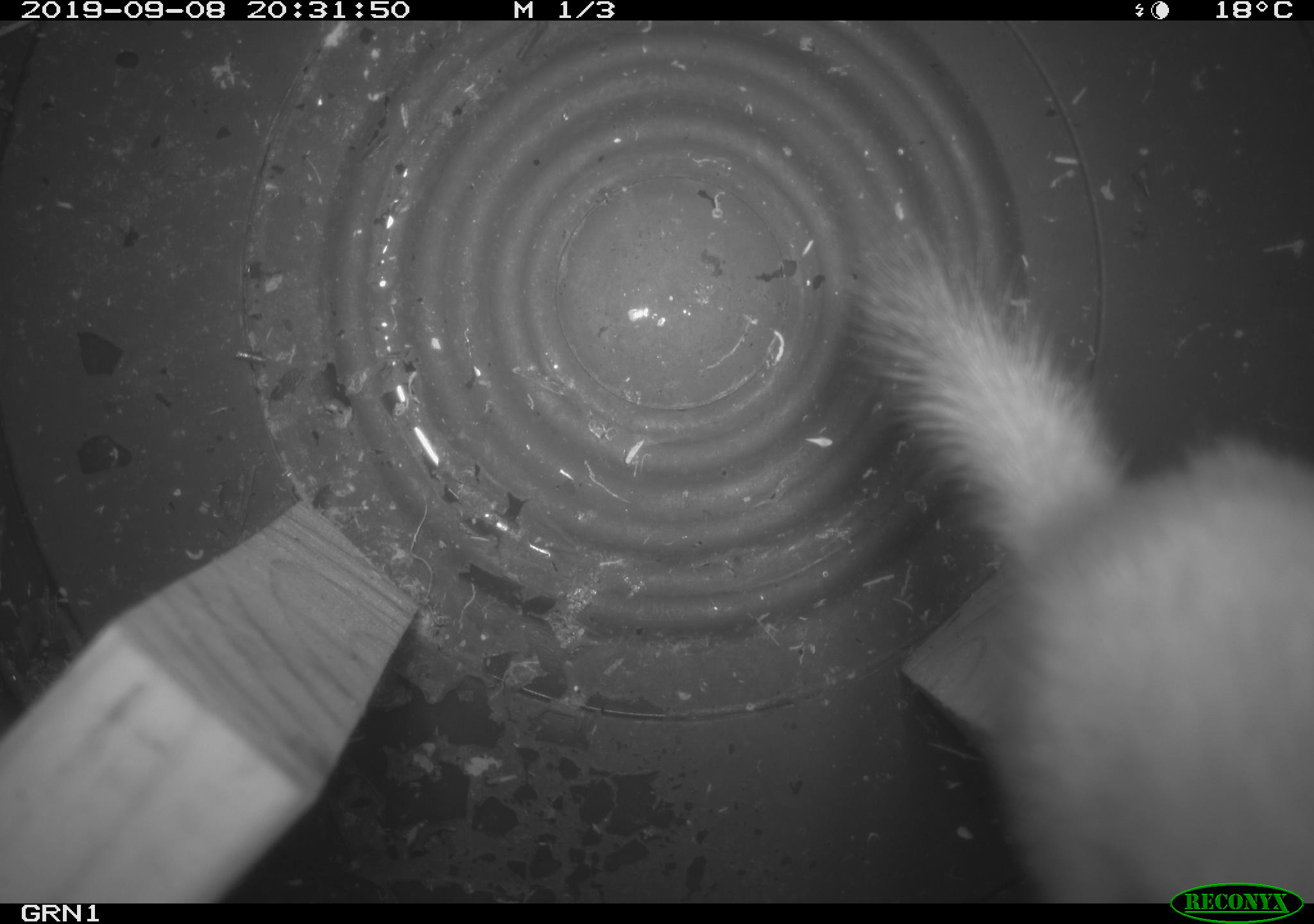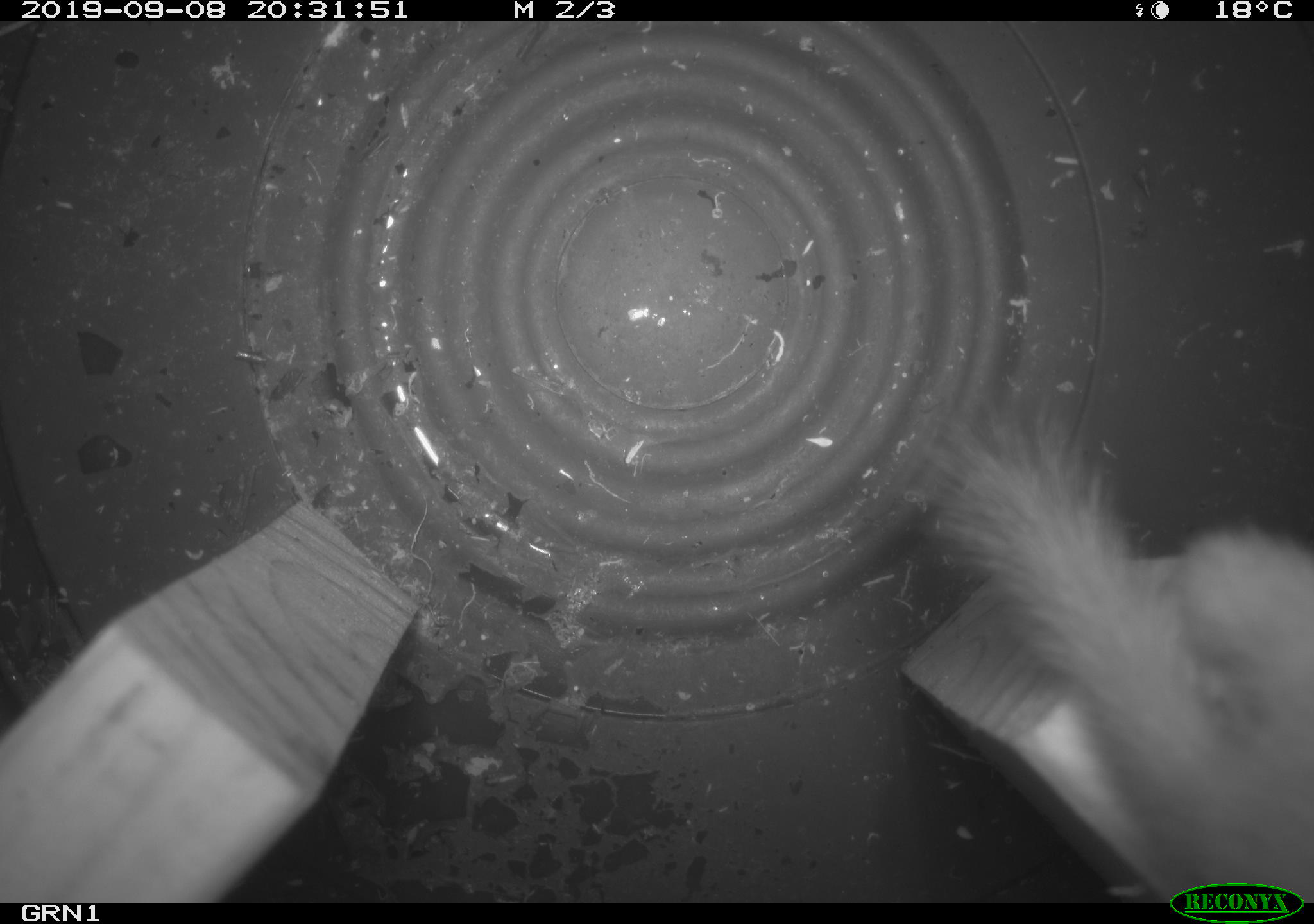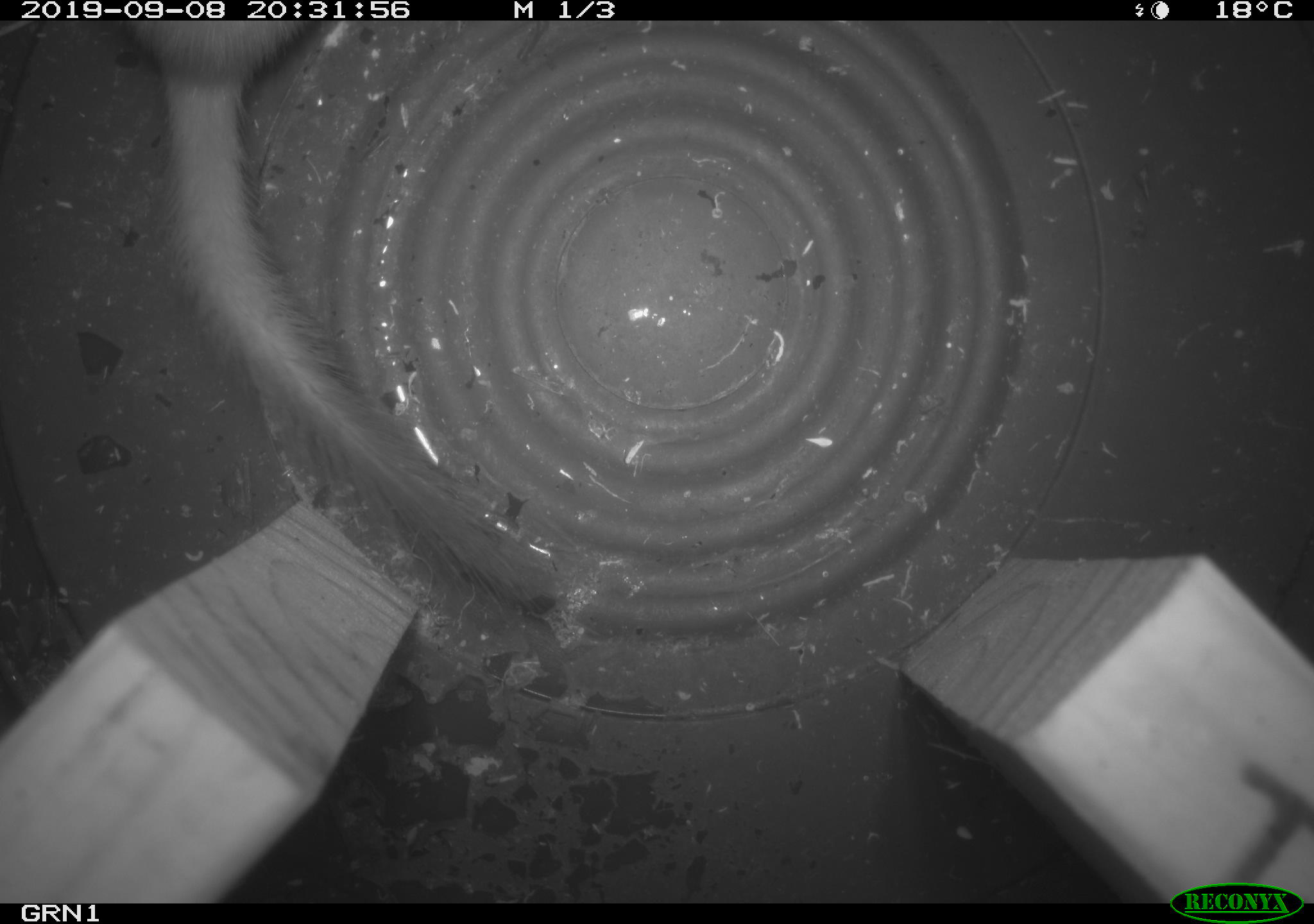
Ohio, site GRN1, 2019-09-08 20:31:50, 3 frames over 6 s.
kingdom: Animalia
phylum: Chordata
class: Mammalia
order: Carnivora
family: Mustelidae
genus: Neogale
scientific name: Neogale frenata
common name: long-tailed weasel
Long-tailed weasel (Neogale frenata).